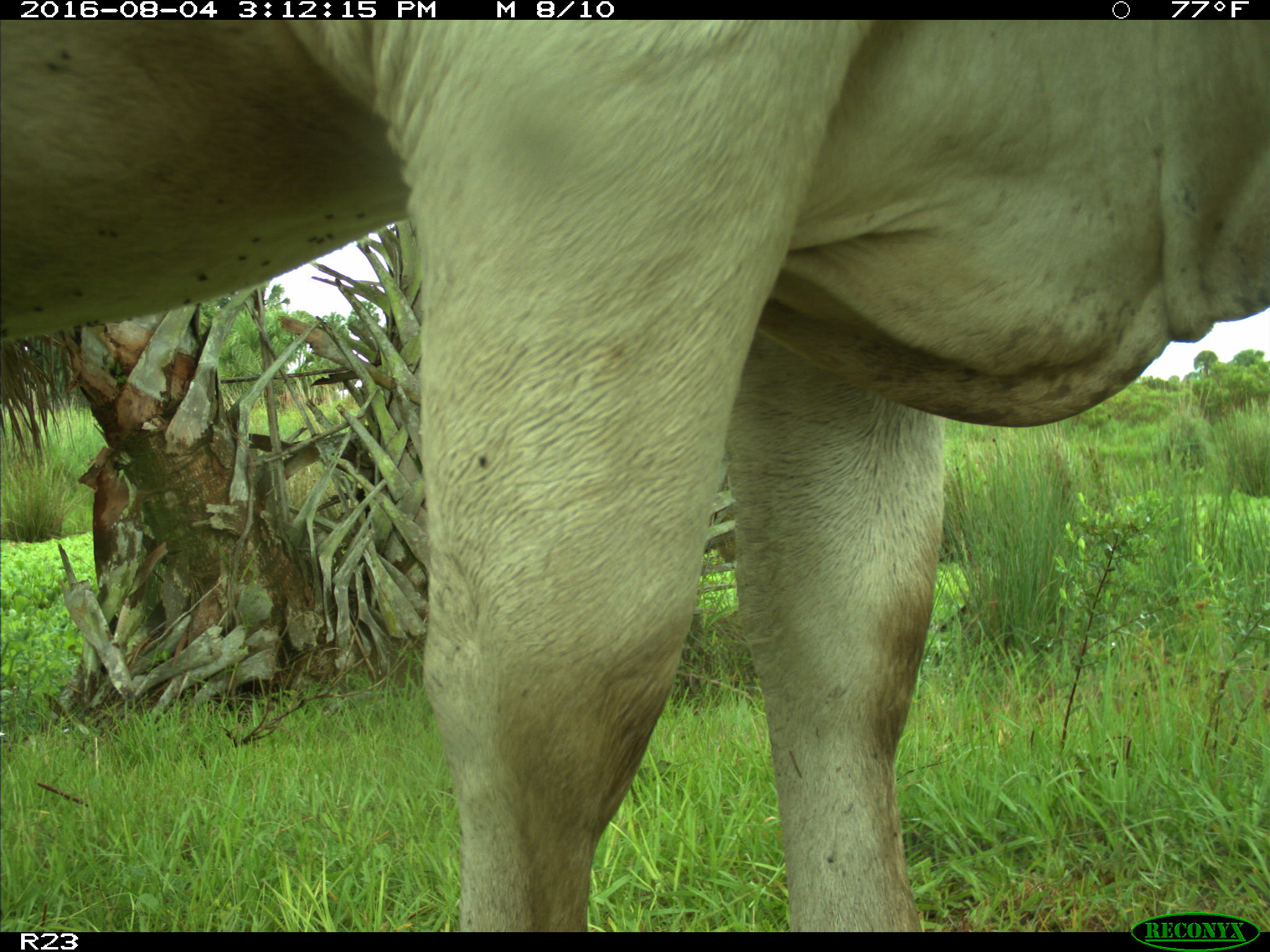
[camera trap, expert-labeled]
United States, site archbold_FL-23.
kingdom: Animalia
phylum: Chordata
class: Mammalia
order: Artiodactyla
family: Bovidae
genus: Bos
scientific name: Bos taurus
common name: domestic cow